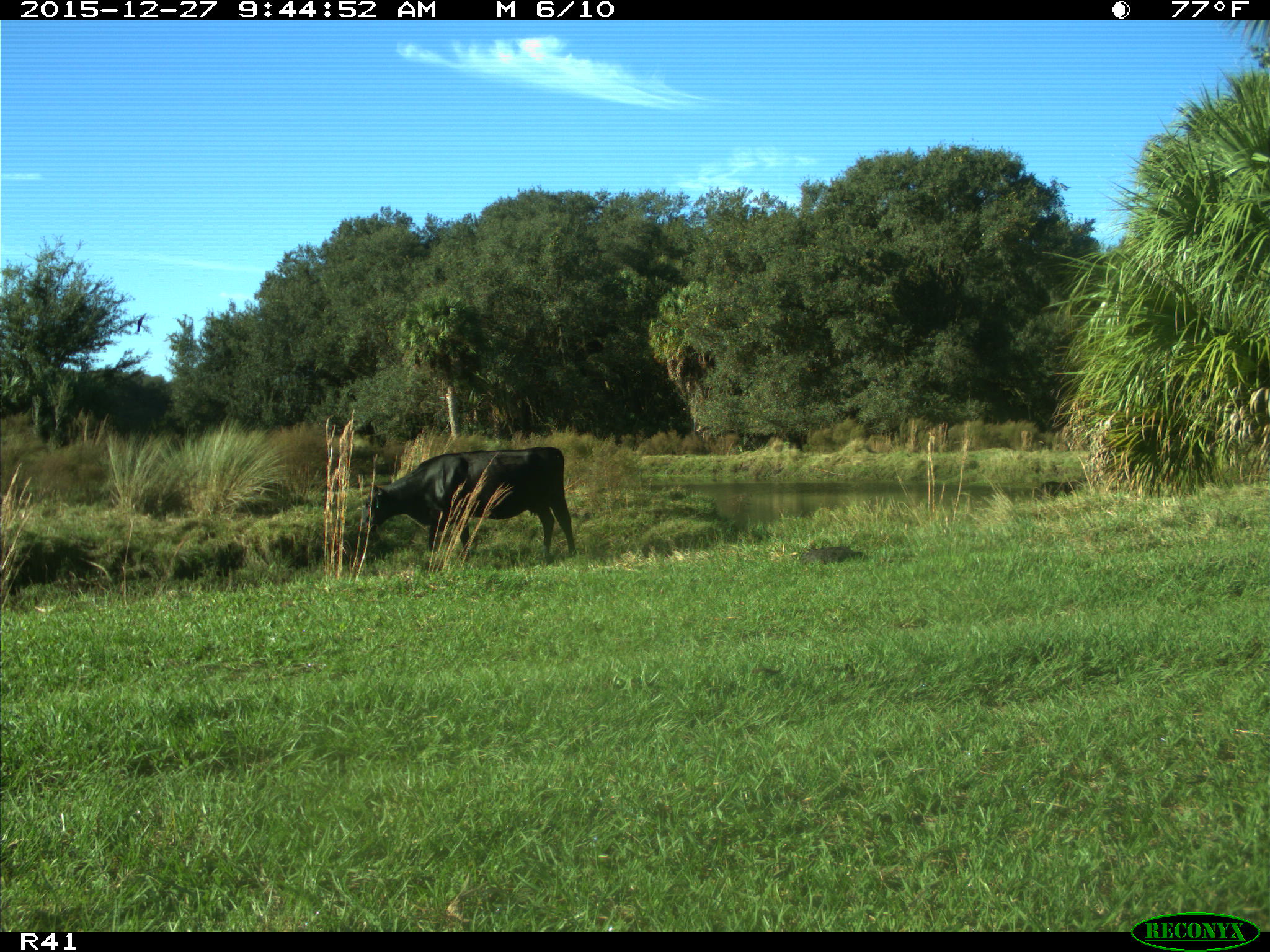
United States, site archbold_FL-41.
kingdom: Animalia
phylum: Chordata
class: Mammalia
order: Artiodactyla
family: Bovidae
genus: Bos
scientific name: Bos taurus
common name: domestic cow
Bos taurus (domestic cow).